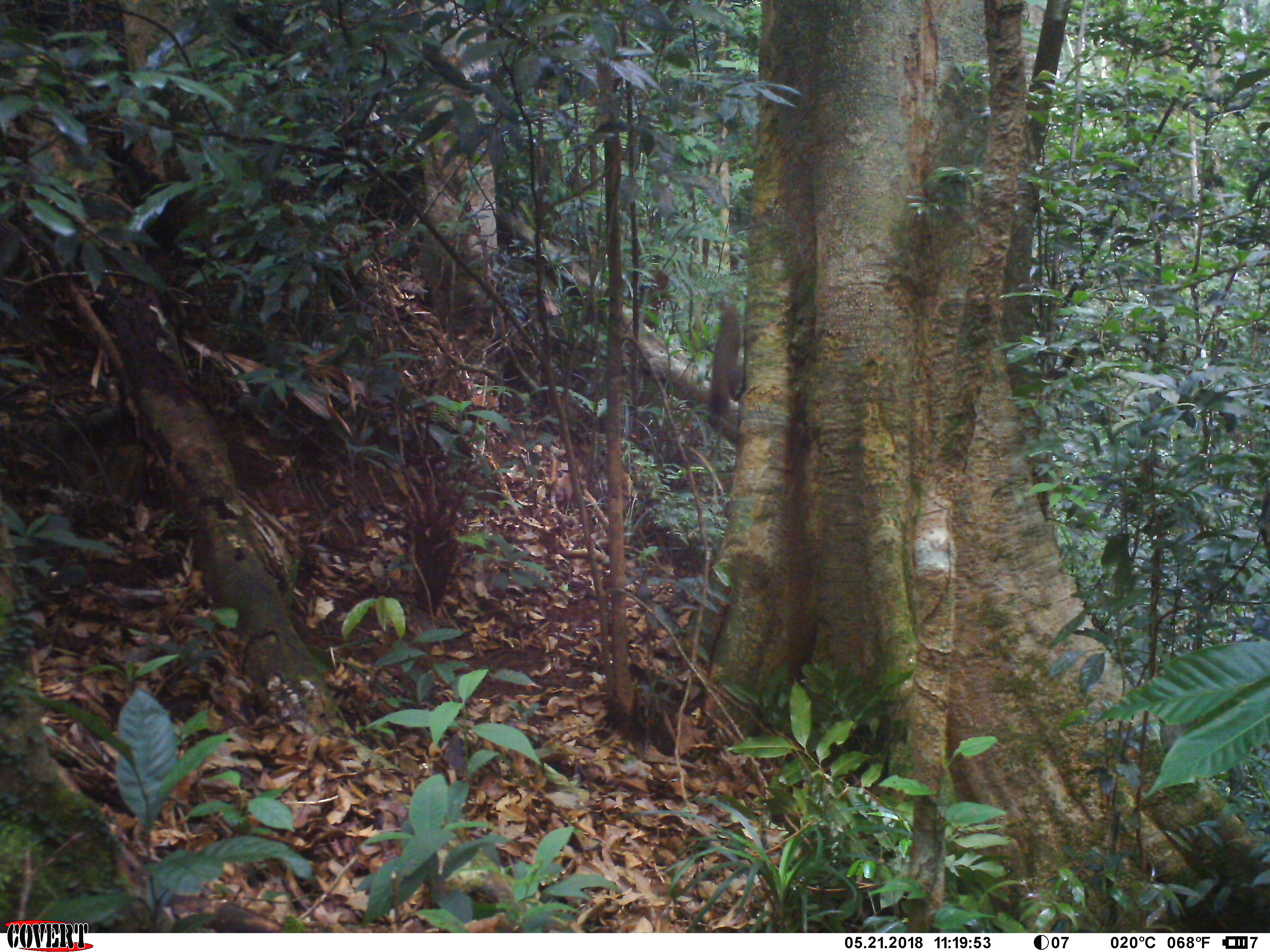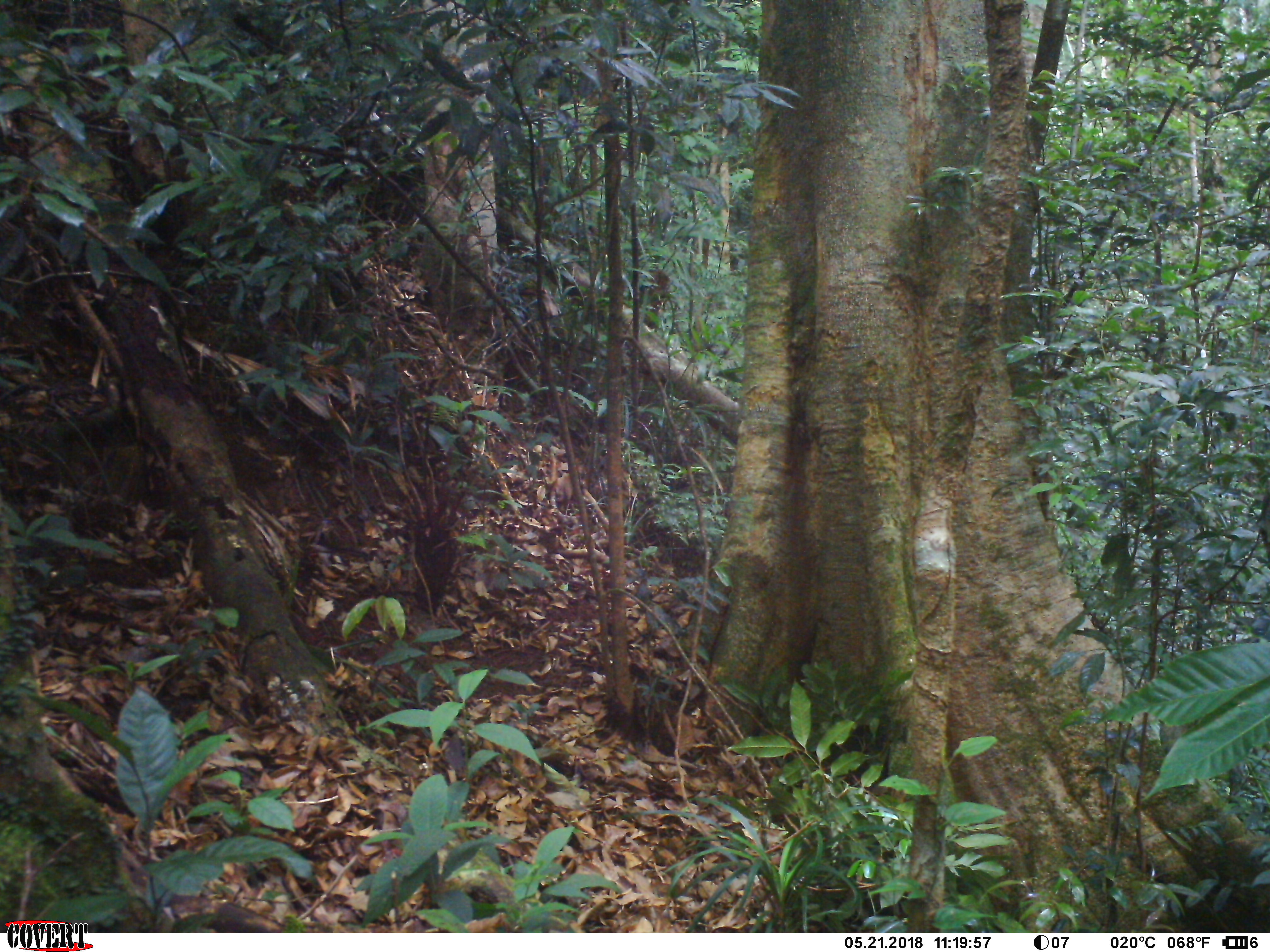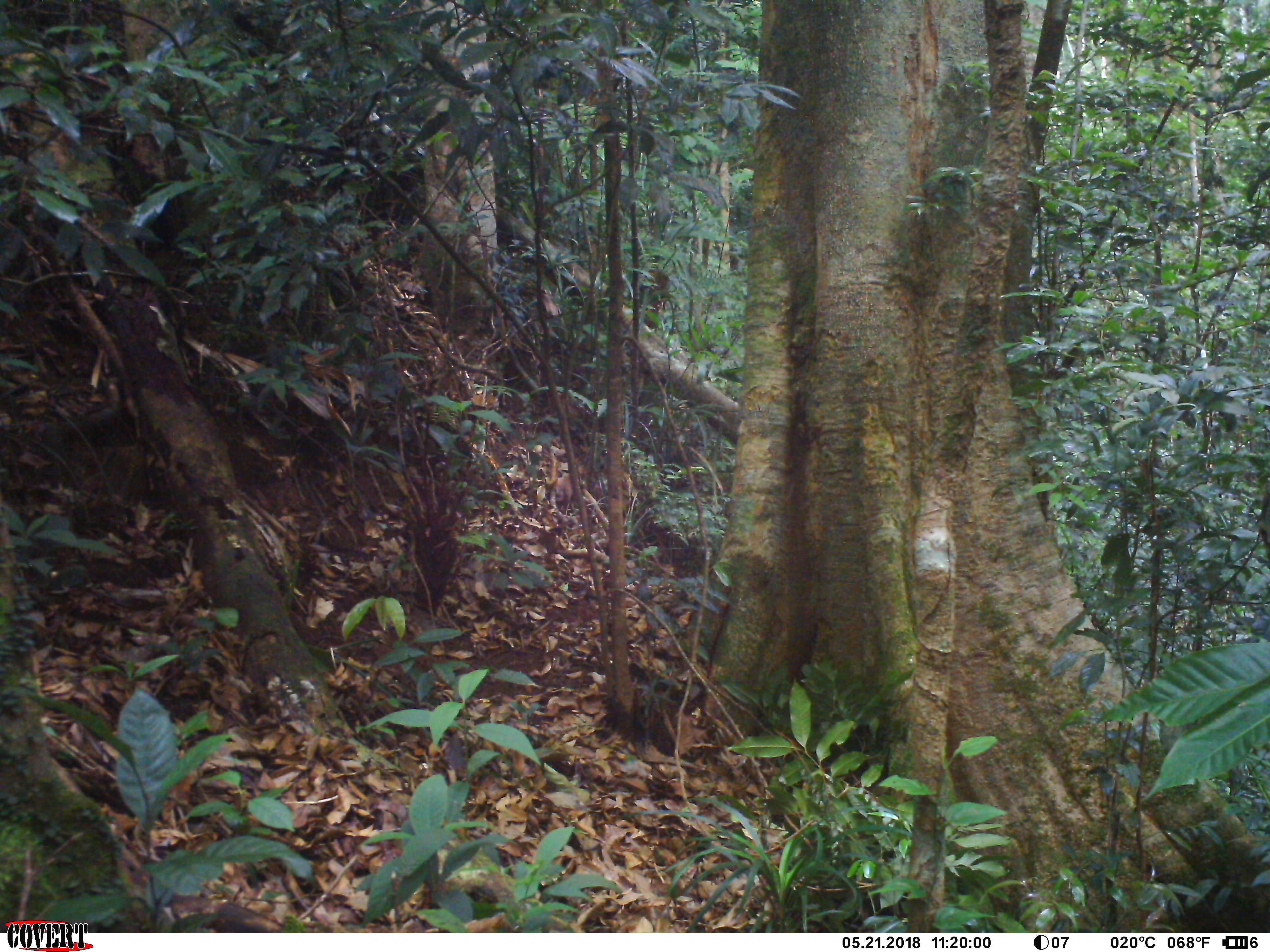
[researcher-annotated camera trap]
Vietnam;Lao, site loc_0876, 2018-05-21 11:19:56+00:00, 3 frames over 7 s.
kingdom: Animalia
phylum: Chordata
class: Mammalia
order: Rodentia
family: Sciuridae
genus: Sciurus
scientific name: Sciurus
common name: squirrel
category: unidentified squirrel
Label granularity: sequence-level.